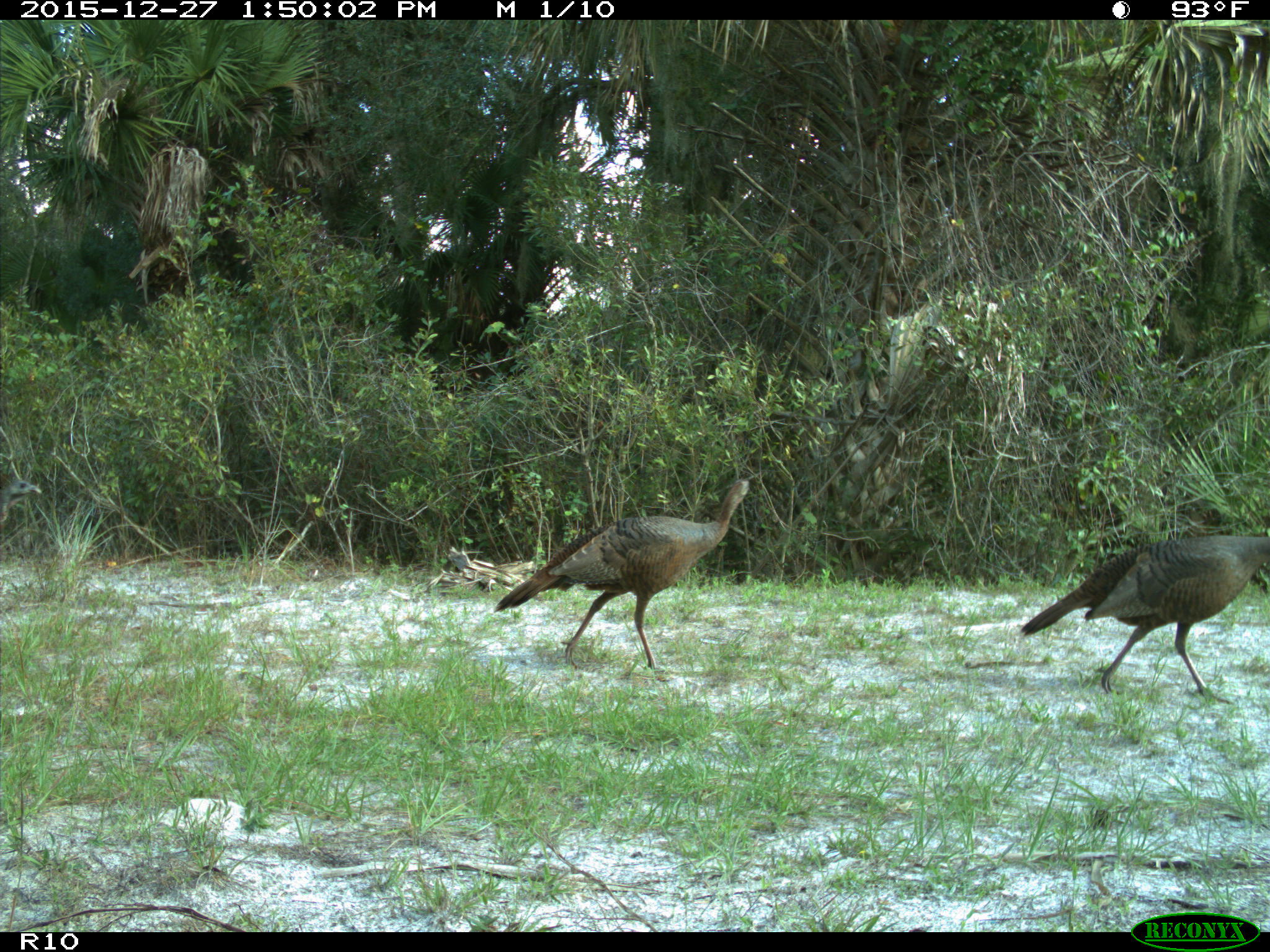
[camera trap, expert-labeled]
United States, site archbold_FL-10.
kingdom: Animalia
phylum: Chordata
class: Aves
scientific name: Aves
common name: birds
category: unidentified bird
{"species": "unidentified bird (birds) (Aves)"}